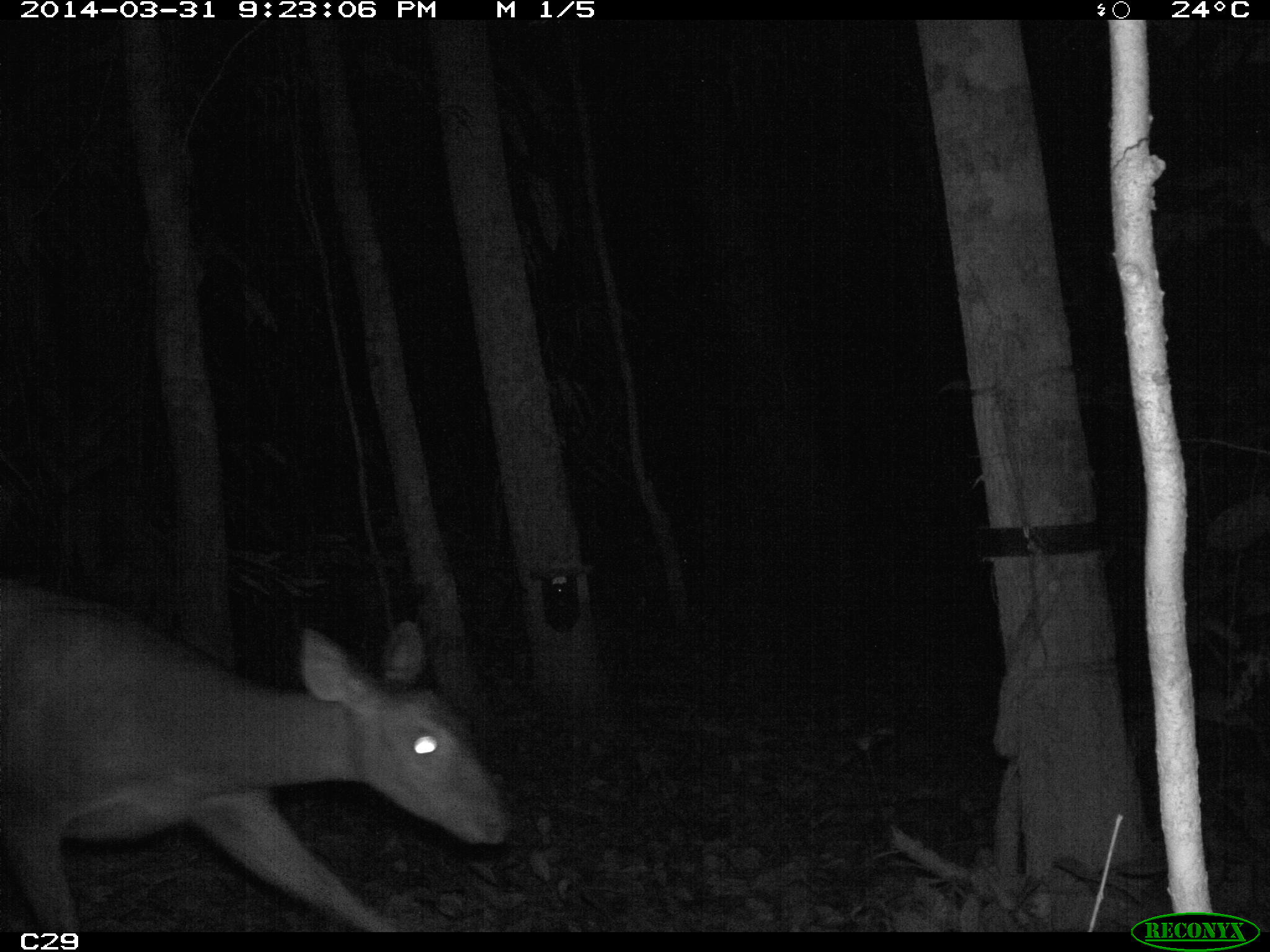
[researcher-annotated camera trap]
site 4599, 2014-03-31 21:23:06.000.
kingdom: Animalia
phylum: Chordata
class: Mammalia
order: Artiodactyla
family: Cervidae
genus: Mazama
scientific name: Mazama americana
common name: red brocket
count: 1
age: adult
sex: female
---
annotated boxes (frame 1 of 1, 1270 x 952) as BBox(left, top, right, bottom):
mazama americana: BBox(1, 579, 504, 928)